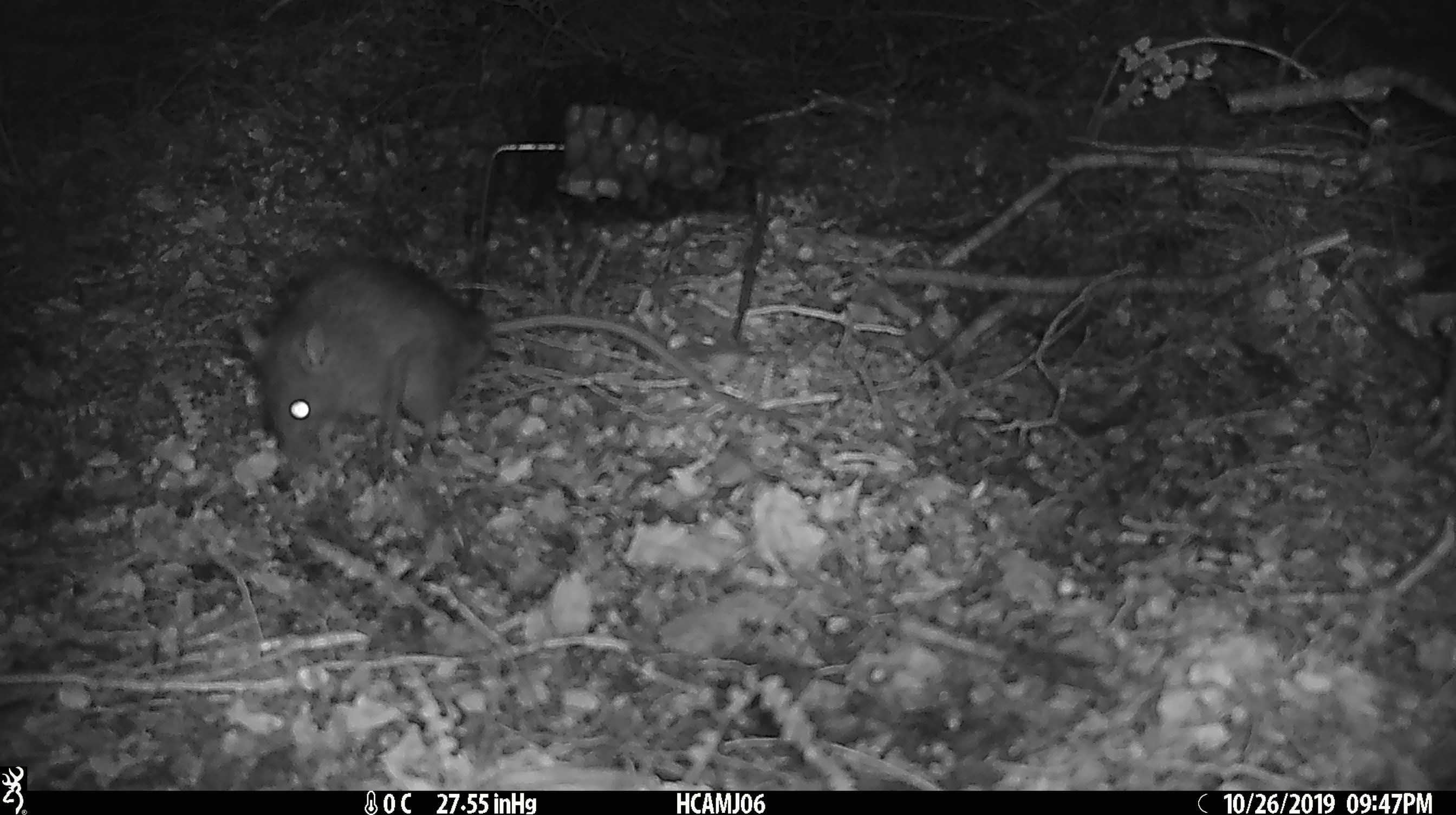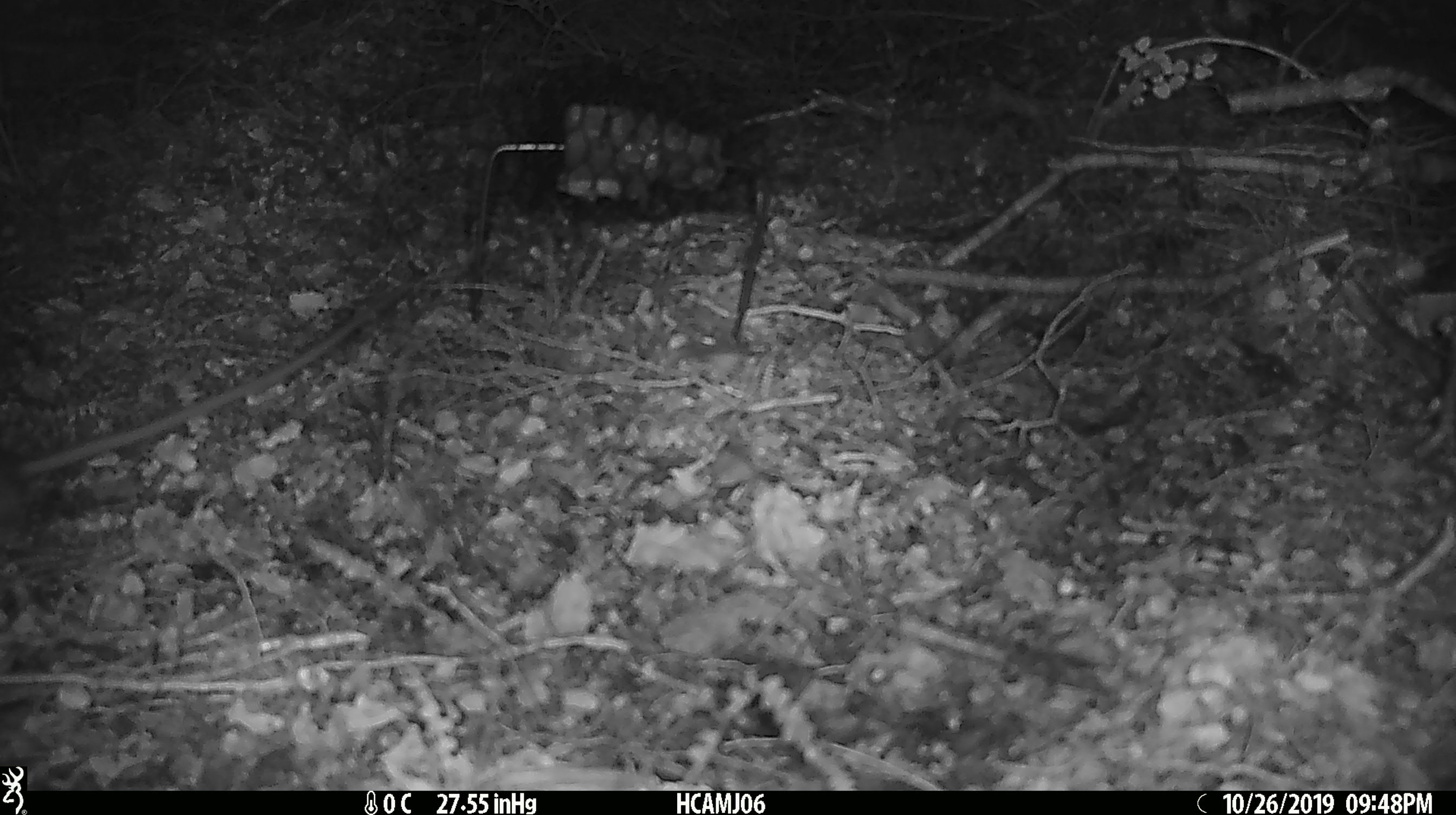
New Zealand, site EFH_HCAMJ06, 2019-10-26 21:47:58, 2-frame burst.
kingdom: Animalia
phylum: Chordata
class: Mammalia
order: Rodentia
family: Muridae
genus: Rattus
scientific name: Rattus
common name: rat